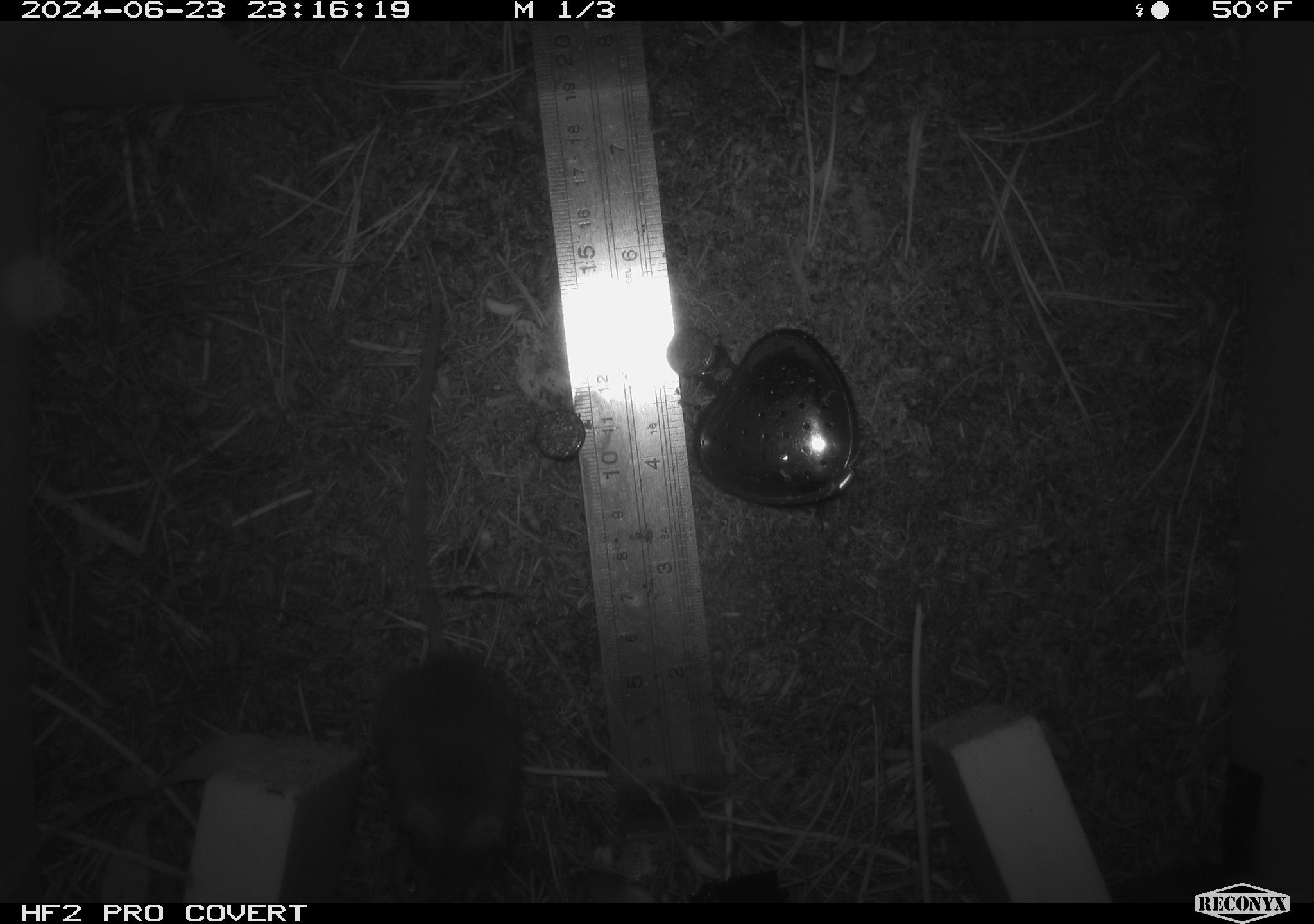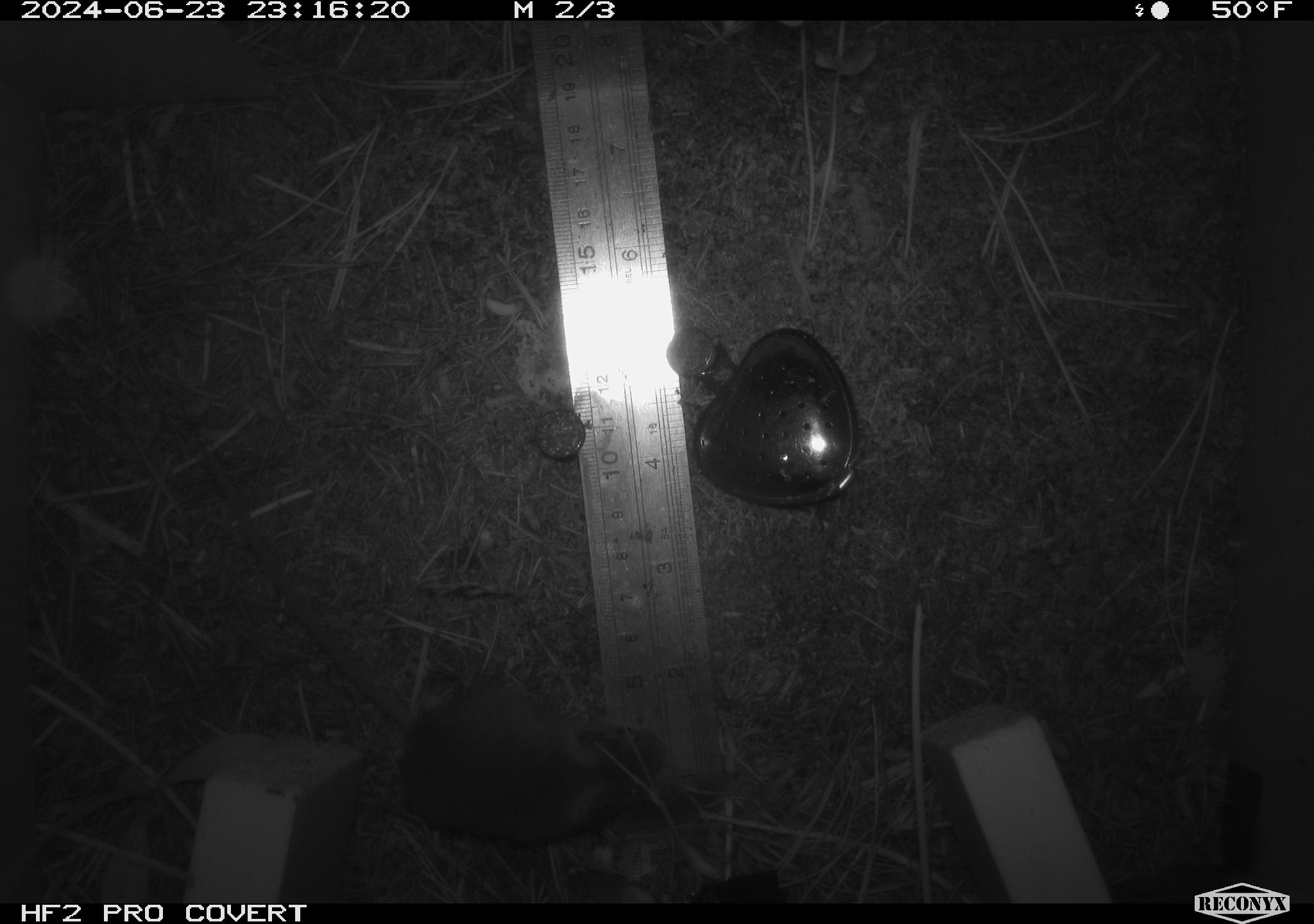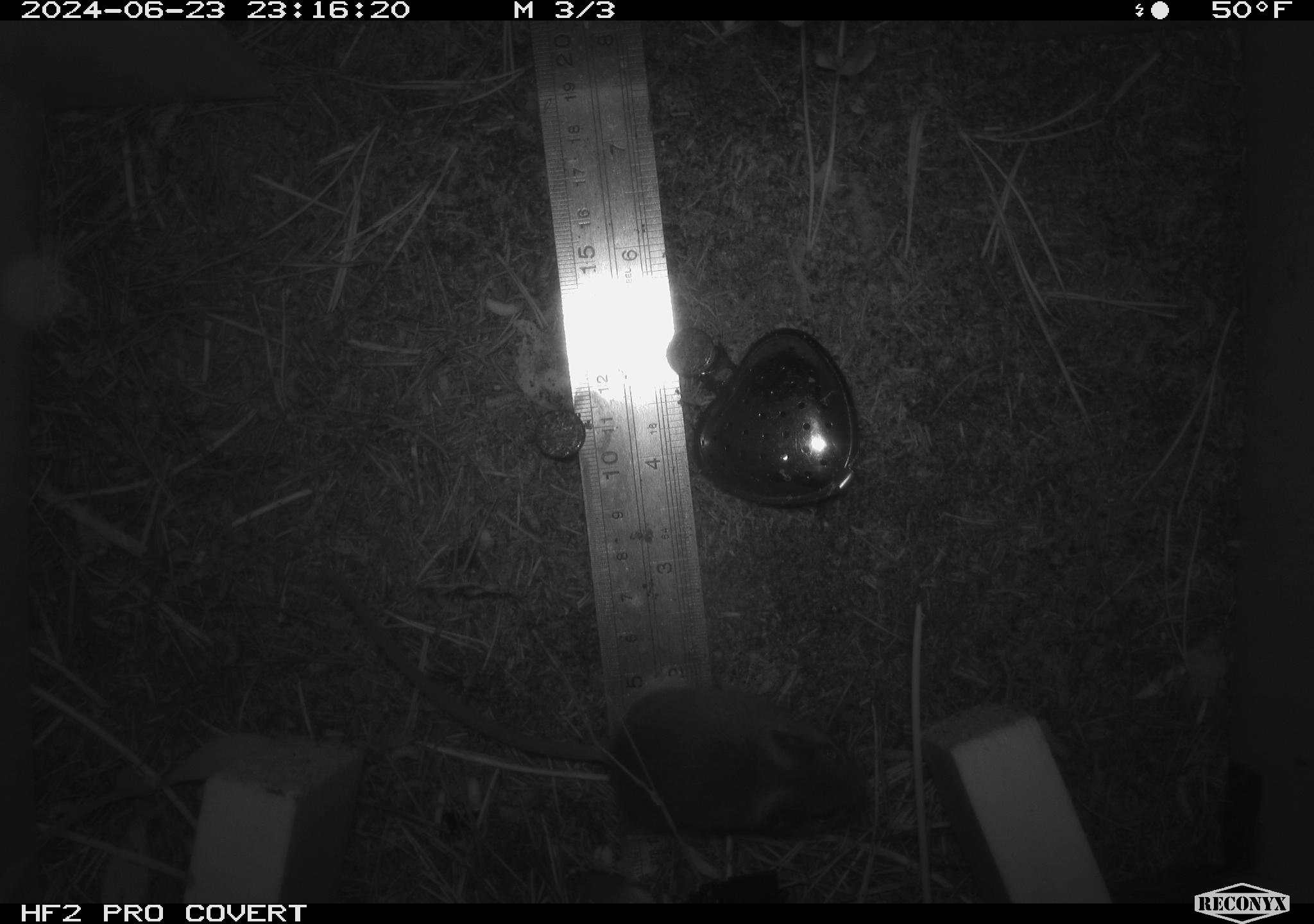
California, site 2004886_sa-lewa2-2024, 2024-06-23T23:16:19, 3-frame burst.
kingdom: Animalia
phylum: Chordata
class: Mammalia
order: Rodentia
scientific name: Rodentia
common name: rodent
Rodent (Rodentia).